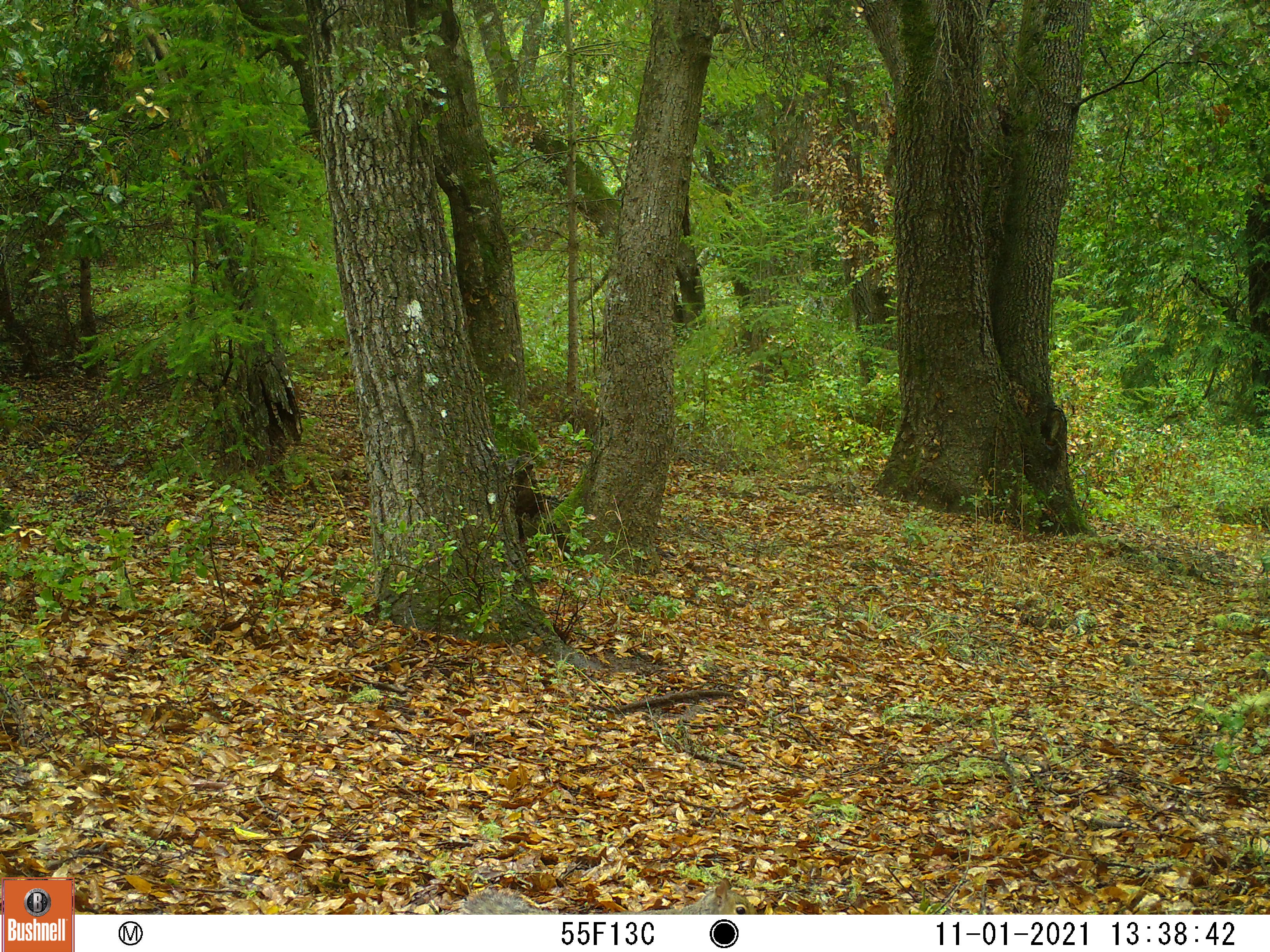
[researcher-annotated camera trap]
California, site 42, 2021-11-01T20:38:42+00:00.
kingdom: Animalia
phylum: Chordata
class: Mammalia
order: Rodentia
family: Sciuridae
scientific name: Sciuridae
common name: squirrel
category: unknown squirrel